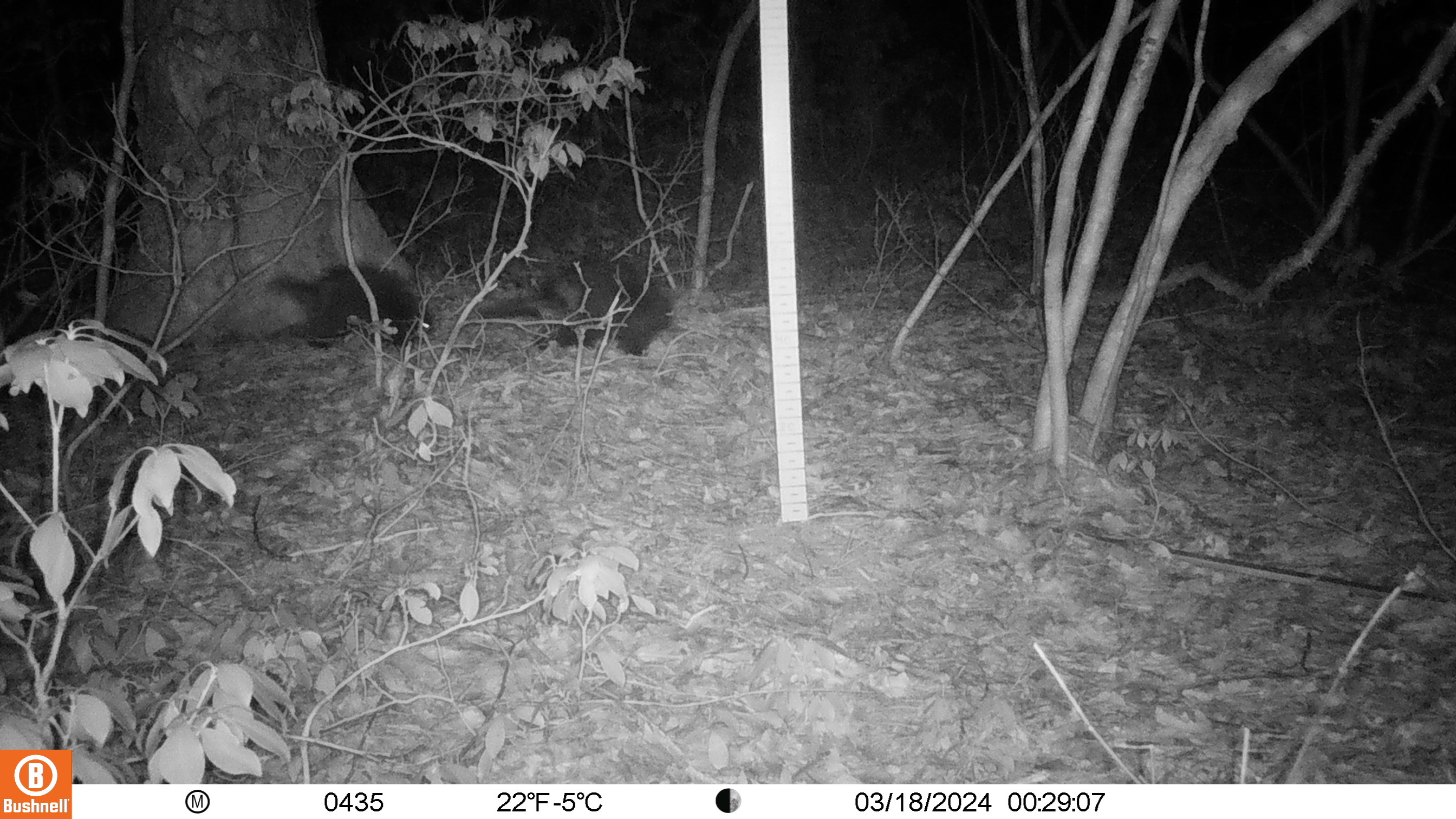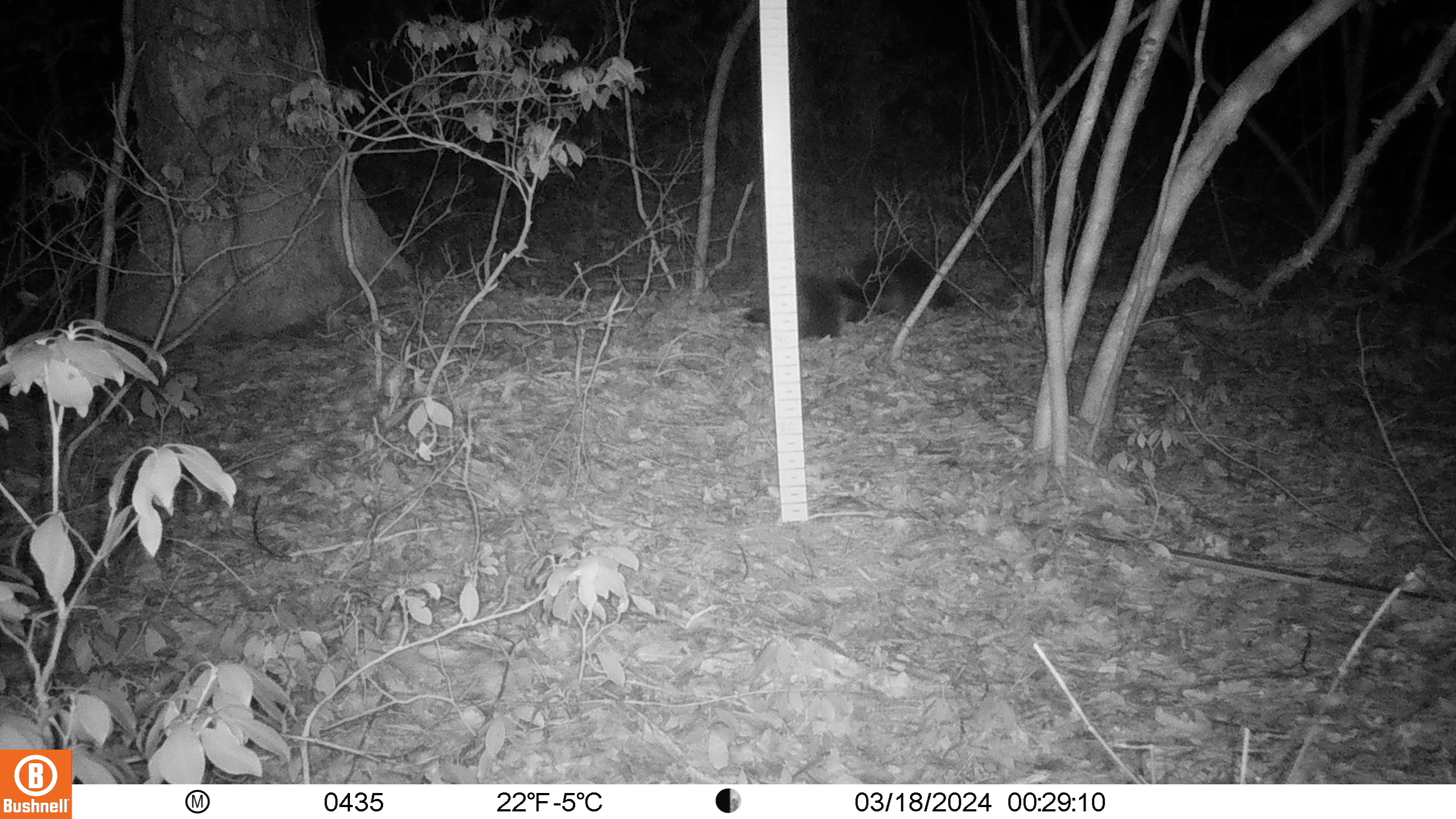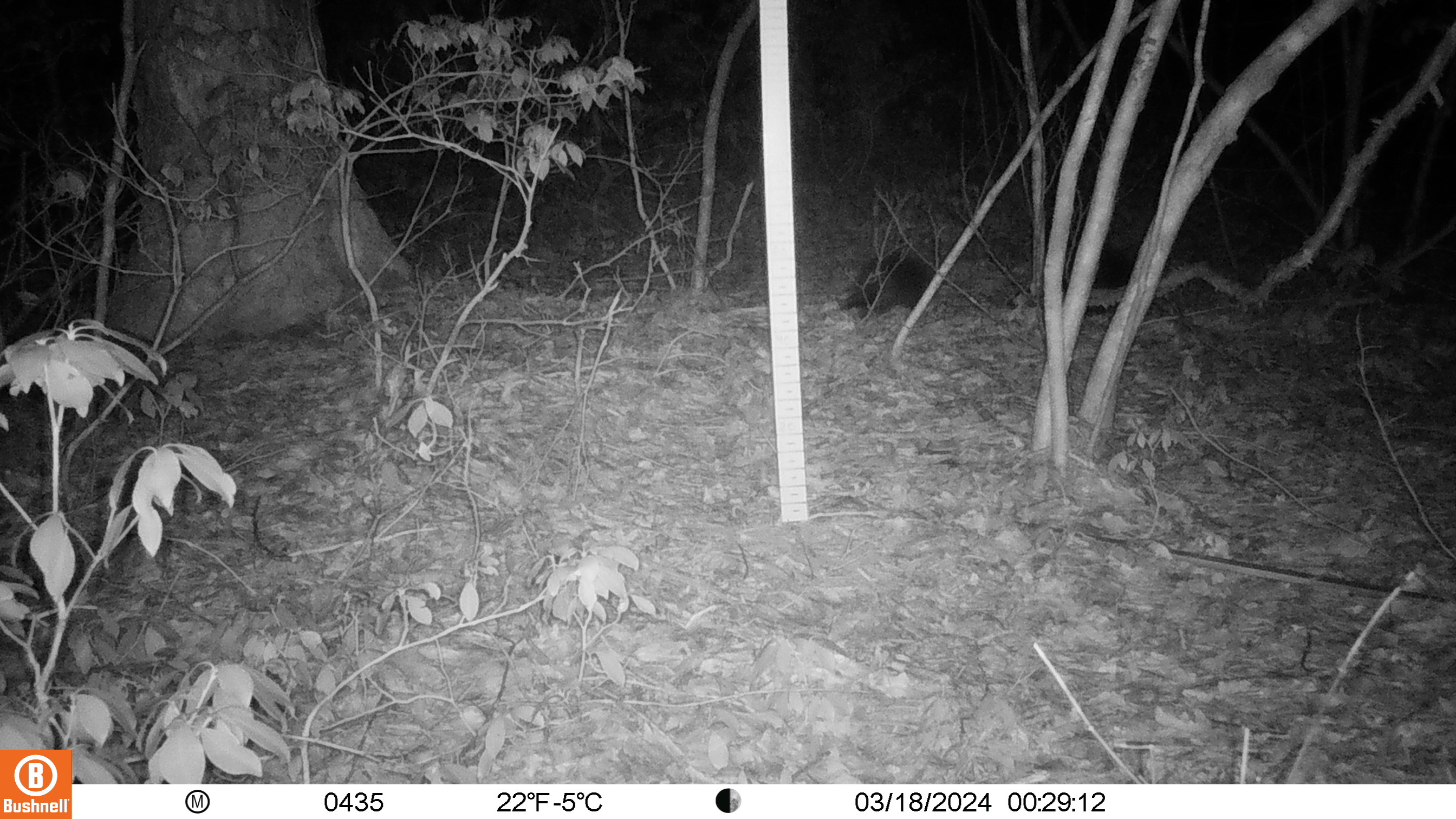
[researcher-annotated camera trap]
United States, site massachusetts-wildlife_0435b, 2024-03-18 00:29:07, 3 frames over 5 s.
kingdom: Animalia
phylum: Chordata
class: Mammalia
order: Rodentia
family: Erethizontidae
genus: Erethizon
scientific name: Erethizon dorsatum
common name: porcupine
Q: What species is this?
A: Porcupine (Erethizon dorsatum).